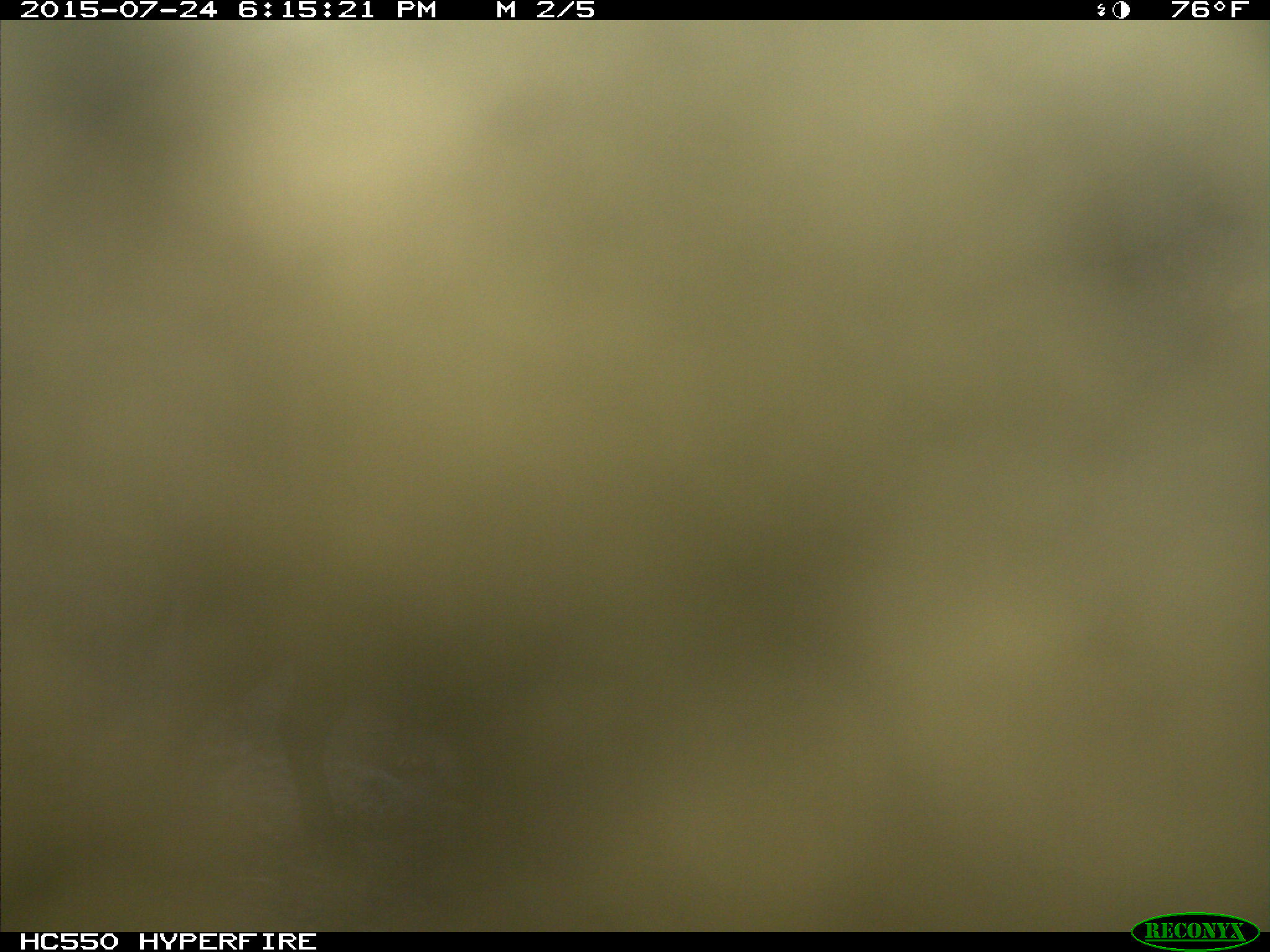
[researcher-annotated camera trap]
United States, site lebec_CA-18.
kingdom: Animalia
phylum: Chordata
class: Mammalia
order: Artiodactyla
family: Bovidae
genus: Bos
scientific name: Bos taurus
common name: domestic cow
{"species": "Bos taurus (domestic cow)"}